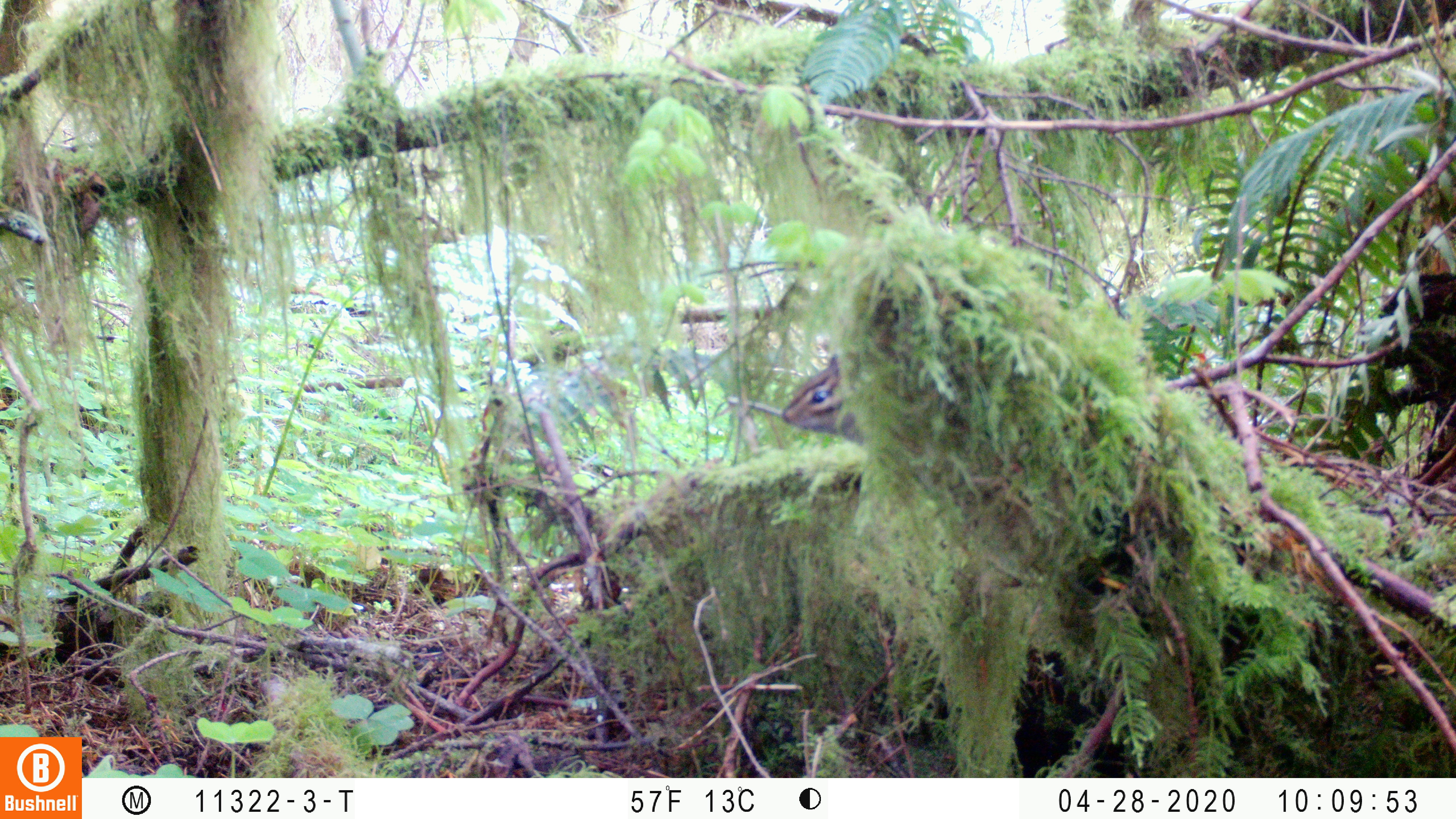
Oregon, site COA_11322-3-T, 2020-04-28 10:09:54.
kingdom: Animalia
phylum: Chordata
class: Mammalia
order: Rodentia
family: Sciuridae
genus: Neotamias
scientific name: Neotamias townsendii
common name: townsend's chipmunk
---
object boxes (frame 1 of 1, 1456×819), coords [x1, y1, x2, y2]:
townsend's chipmunk: [778, 344, 869, 454]